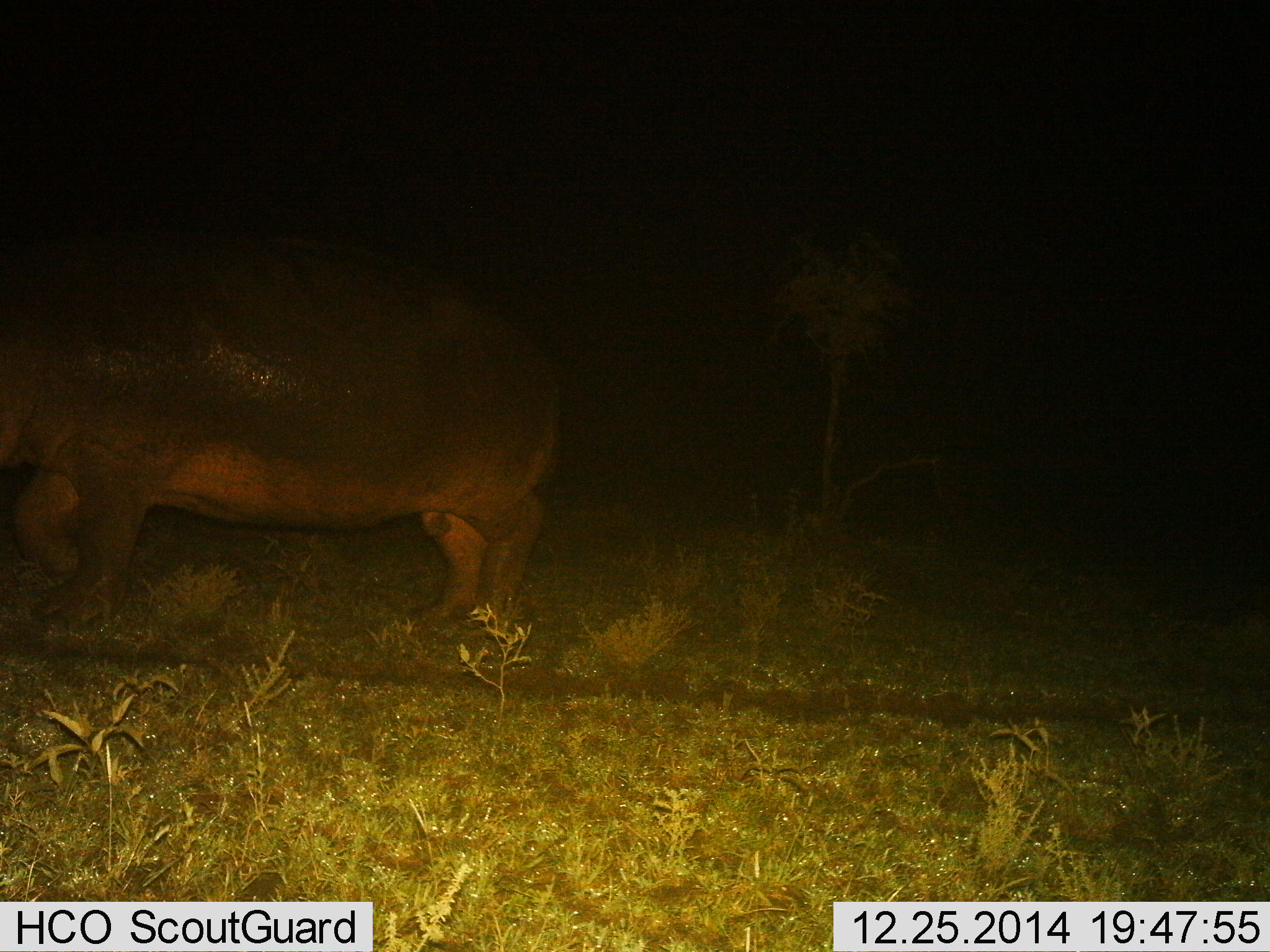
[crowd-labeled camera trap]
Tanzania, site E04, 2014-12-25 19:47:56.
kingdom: Animalia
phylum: Chordata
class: Mammalia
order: Artiodactyla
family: Hippopotamidae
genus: Hippopotamus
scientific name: Hippopotamus amphibius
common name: hippopotamus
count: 1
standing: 20%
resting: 0%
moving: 90%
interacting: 0%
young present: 0%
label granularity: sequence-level